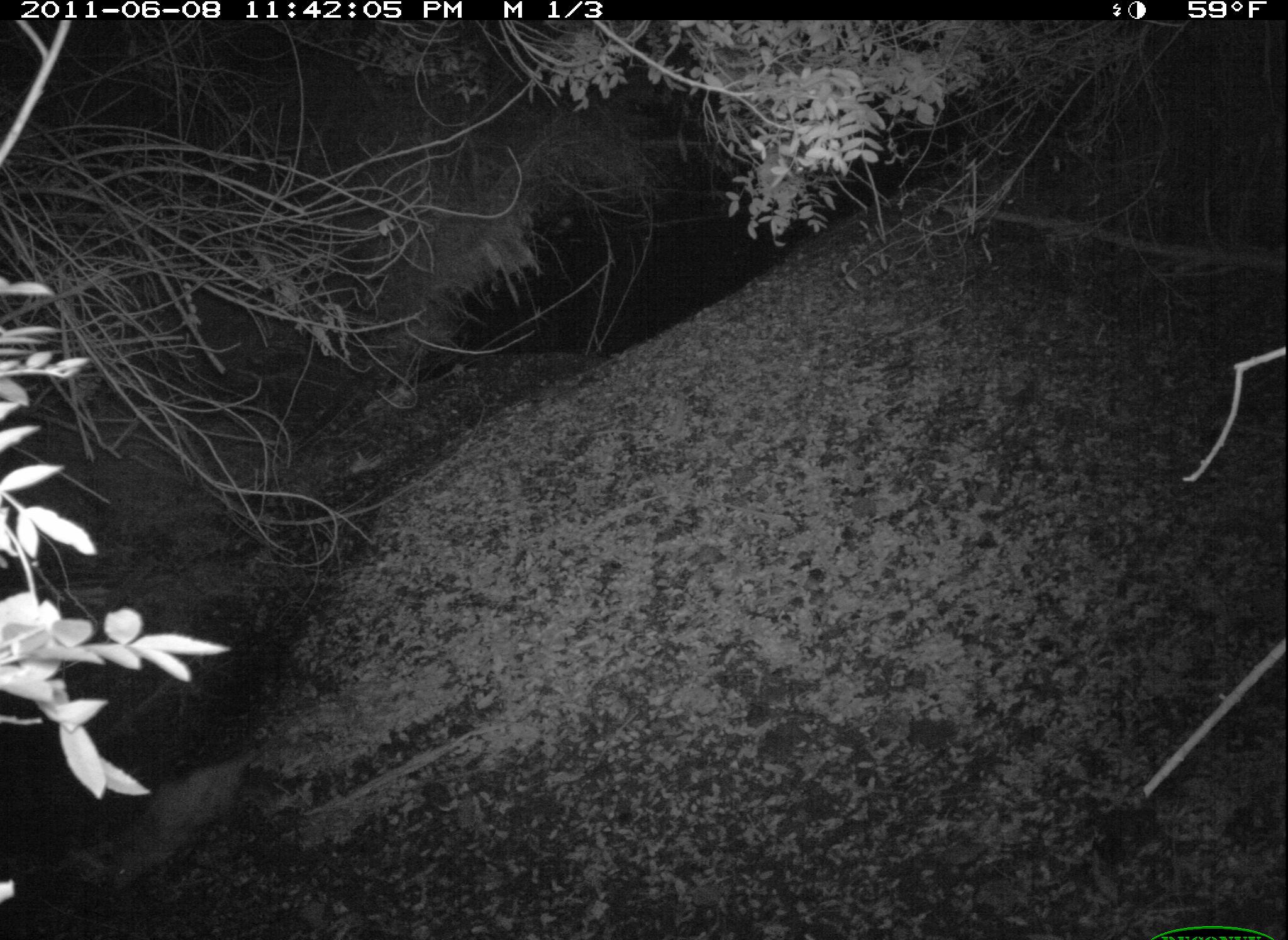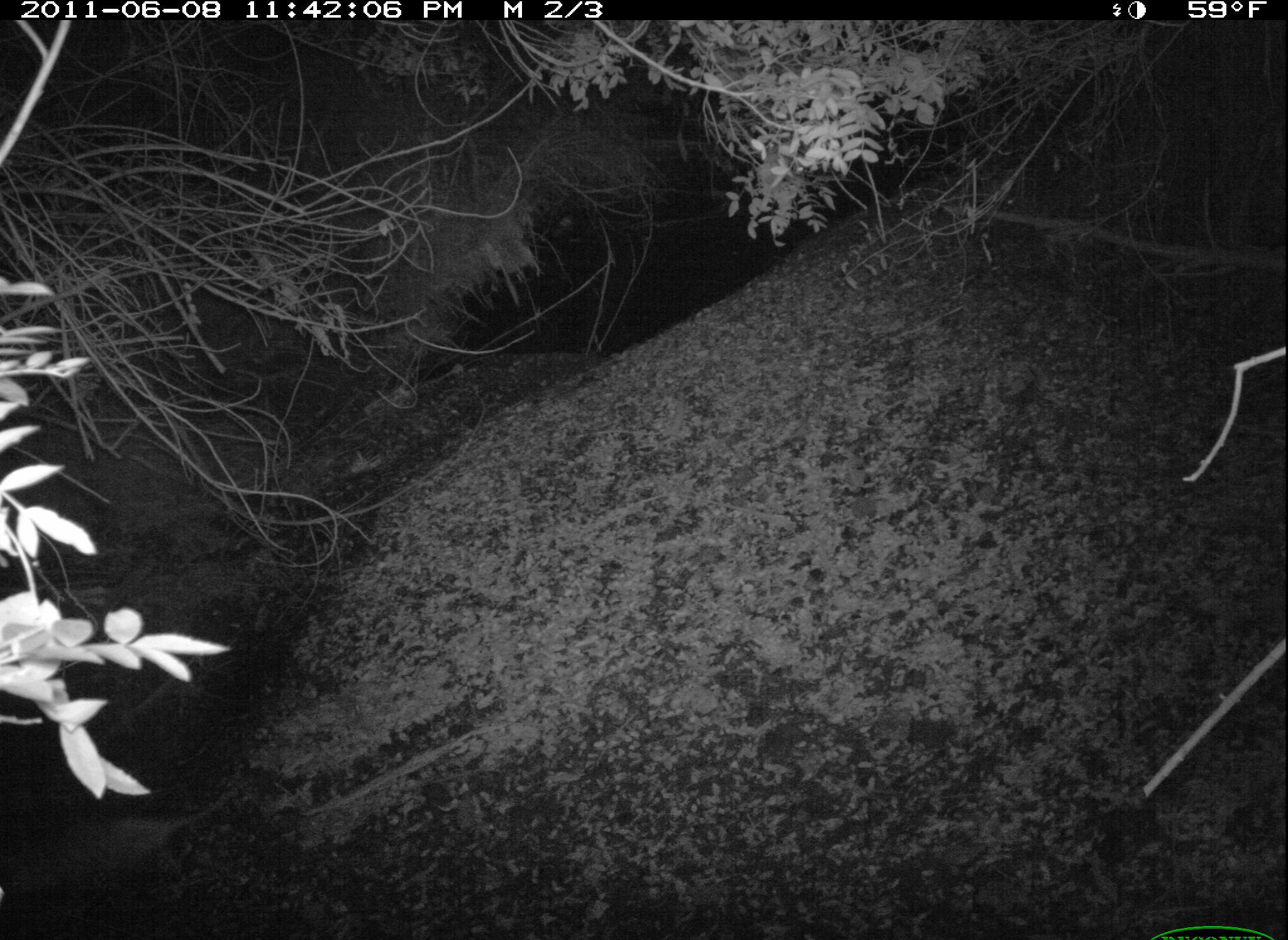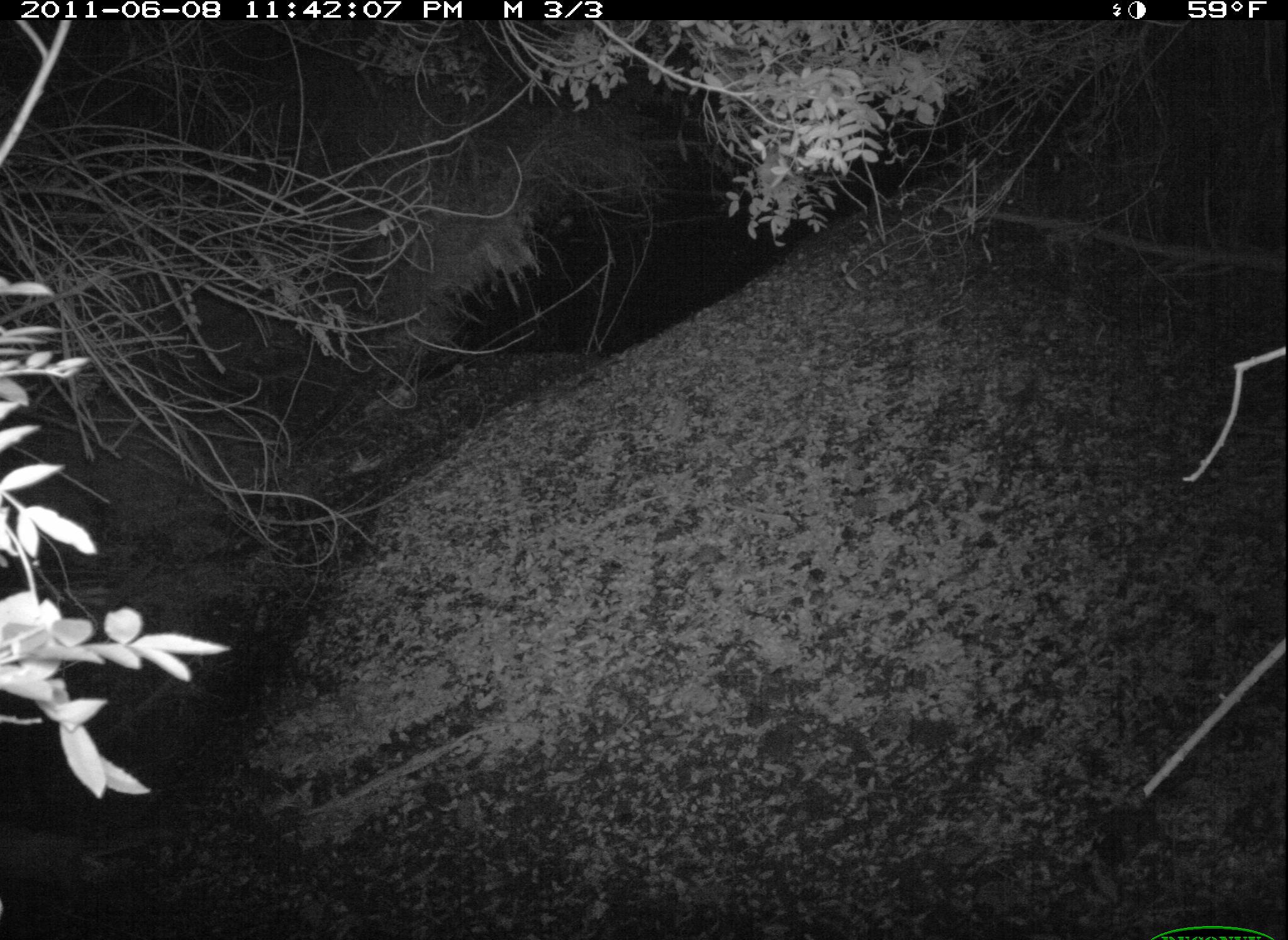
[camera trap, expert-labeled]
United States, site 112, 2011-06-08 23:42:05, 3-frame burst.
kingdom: Animalia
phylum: Chordata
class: Mammalia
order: Didelphimorphia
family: Didelphidae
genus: Didelphis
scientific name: Didelphis virginiana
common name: virginia opossum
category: opossum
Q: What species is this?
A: Opossum (virginia opossum) (Didelphis virginiana).